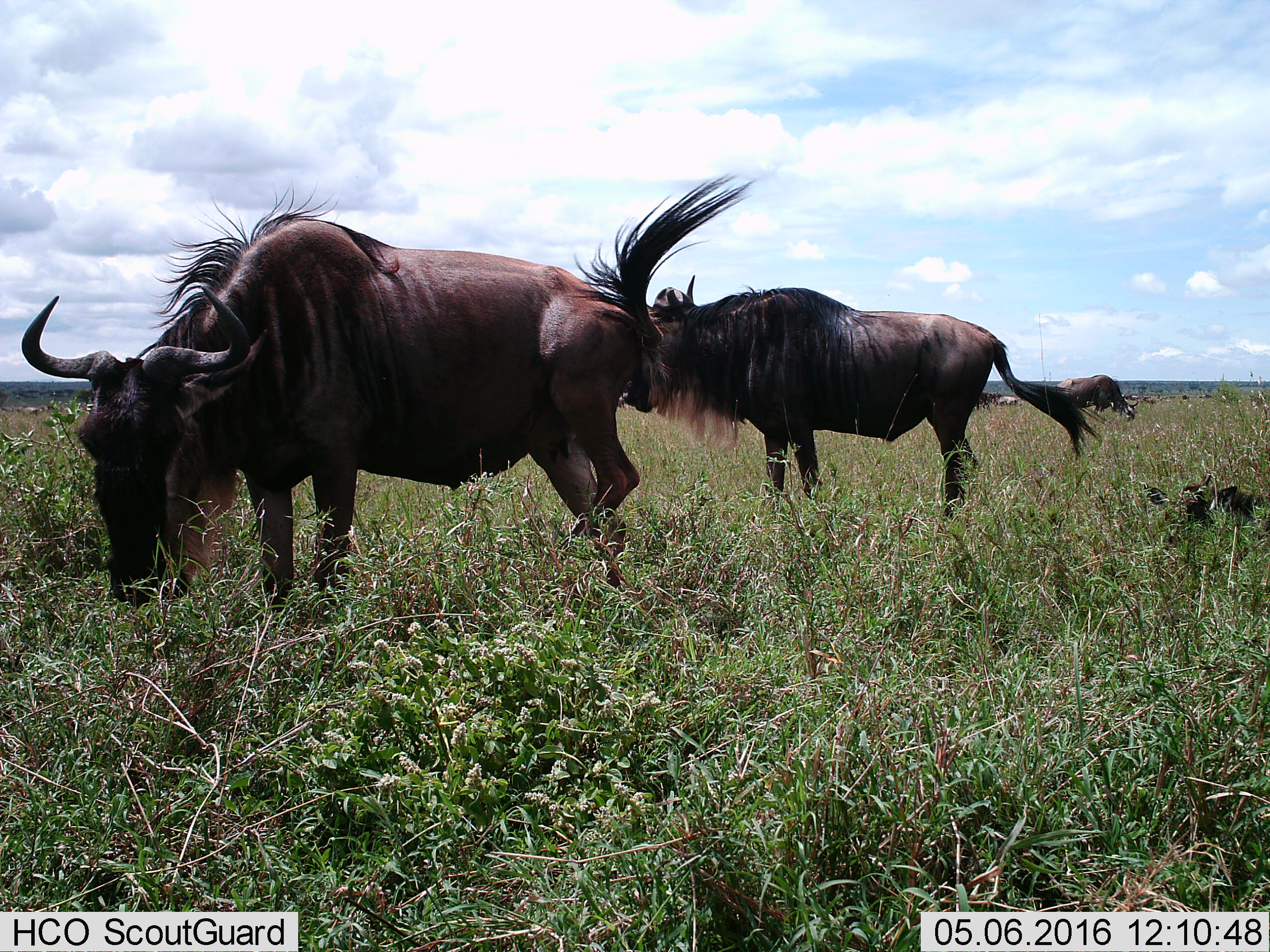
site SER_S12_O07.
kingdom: Animalia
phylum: Chordata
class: Mammalia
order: Artiodactyla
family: Bovidae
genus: Connochaetes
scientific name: Connochaetes taurinus taurinus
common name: blue wildebeest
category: wildebeestblue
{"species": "wildebeestblue (blue wildebeest) (Connochaetes taurinus taurinus)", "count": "11-50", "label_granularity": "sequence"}